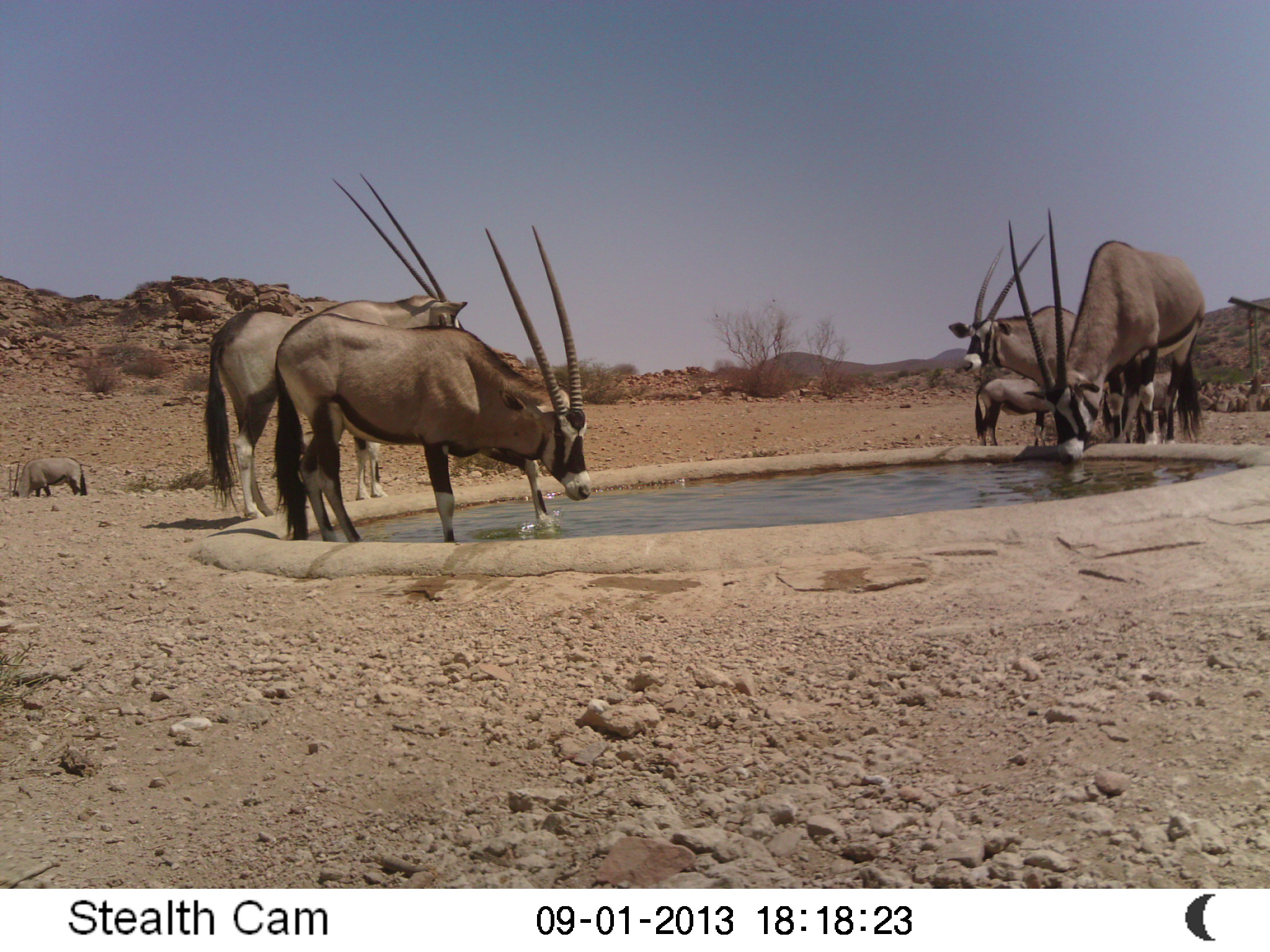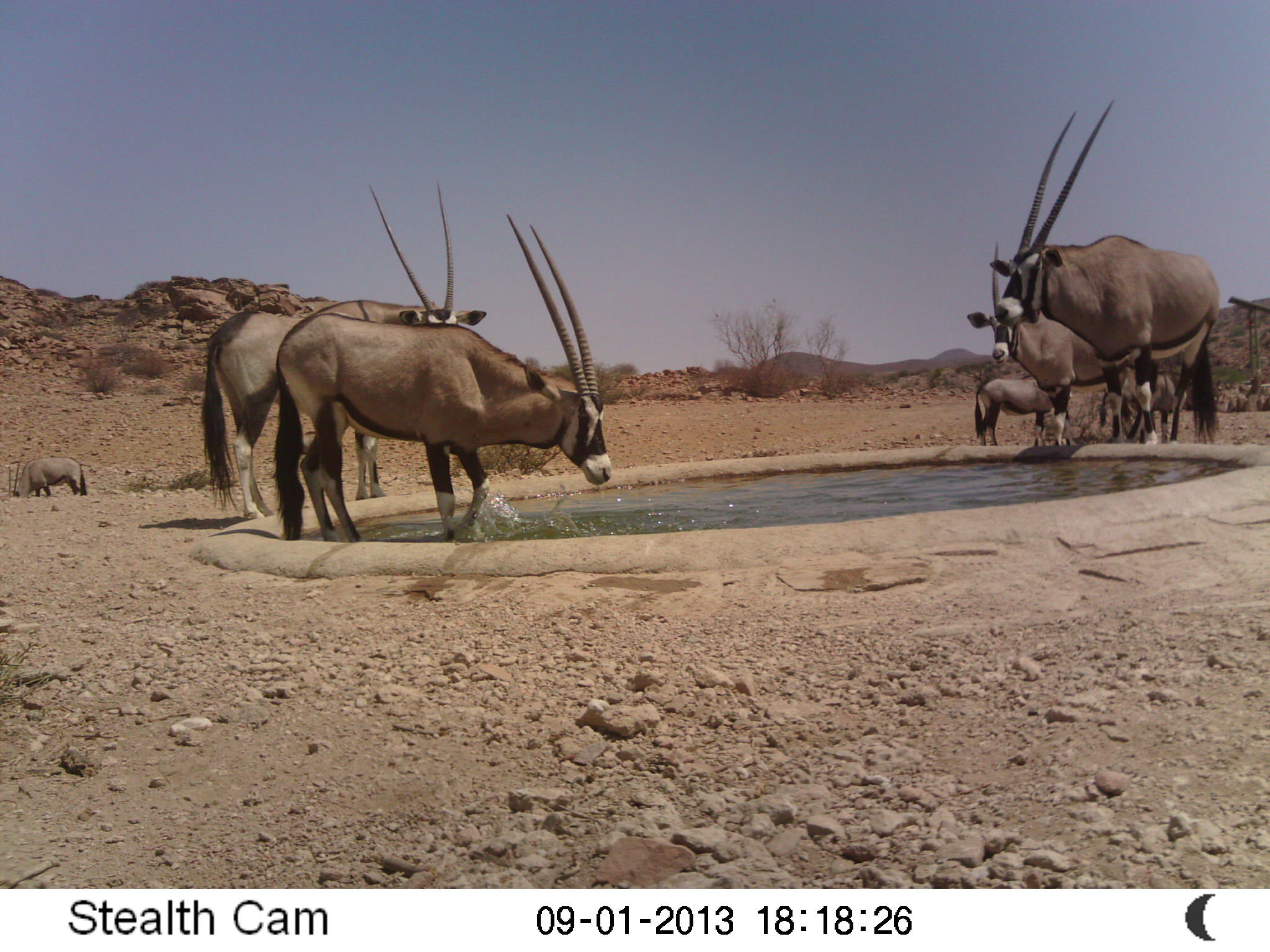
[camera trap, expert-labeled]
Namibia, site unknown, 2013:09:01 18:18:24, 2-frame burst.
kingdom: Animalia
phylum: Chordata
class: Mammalia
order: Artiodactyla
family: Bovidae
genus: Oryx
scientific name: Oryx gazella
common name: gemsbok